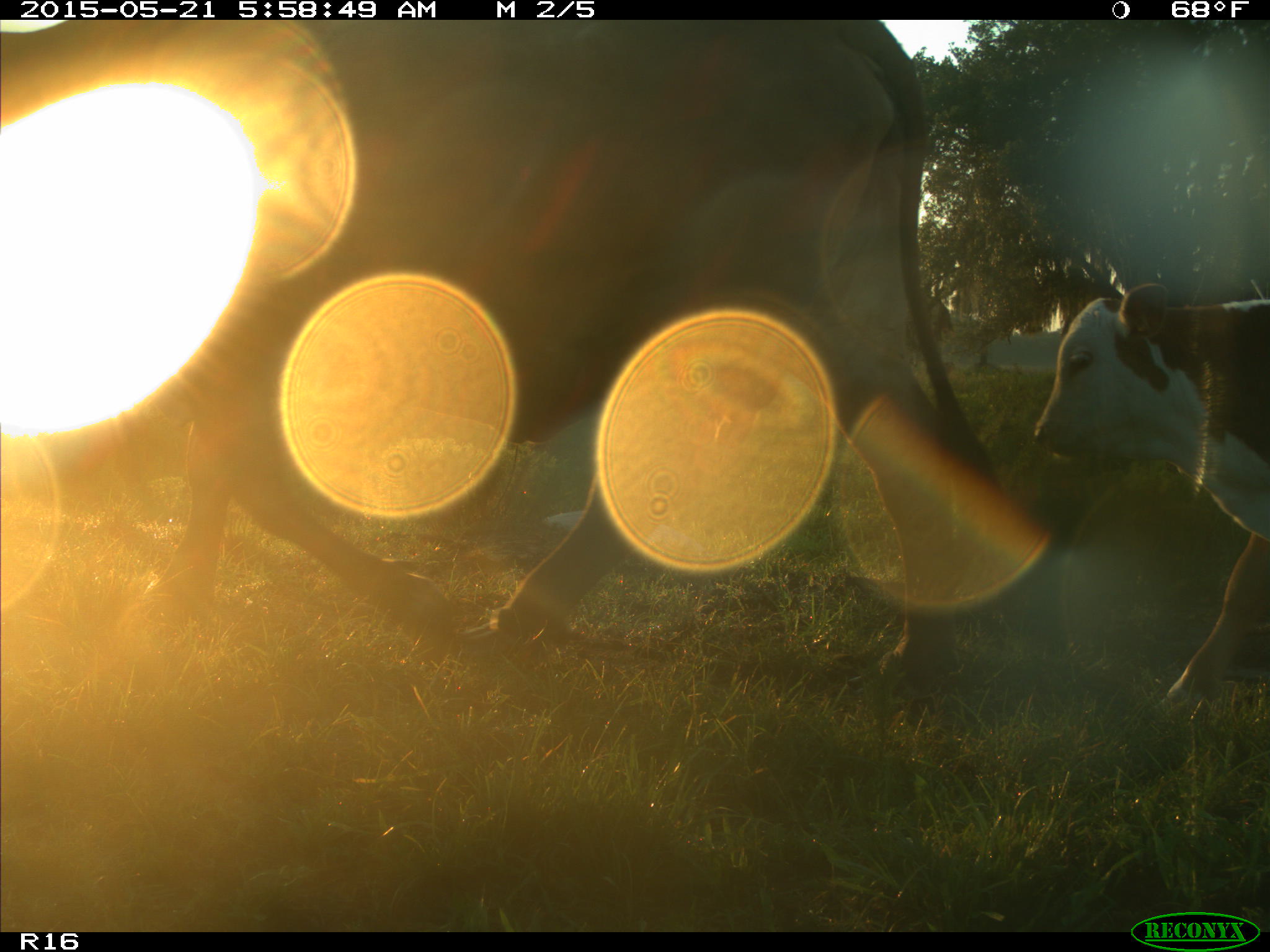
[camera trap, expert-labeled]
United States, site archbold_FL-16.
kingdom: Animalia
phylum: Chordata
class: Mammalia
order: Artiodactyla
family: Bovidae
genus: Bos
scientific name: Bos taurus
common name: domestic cow